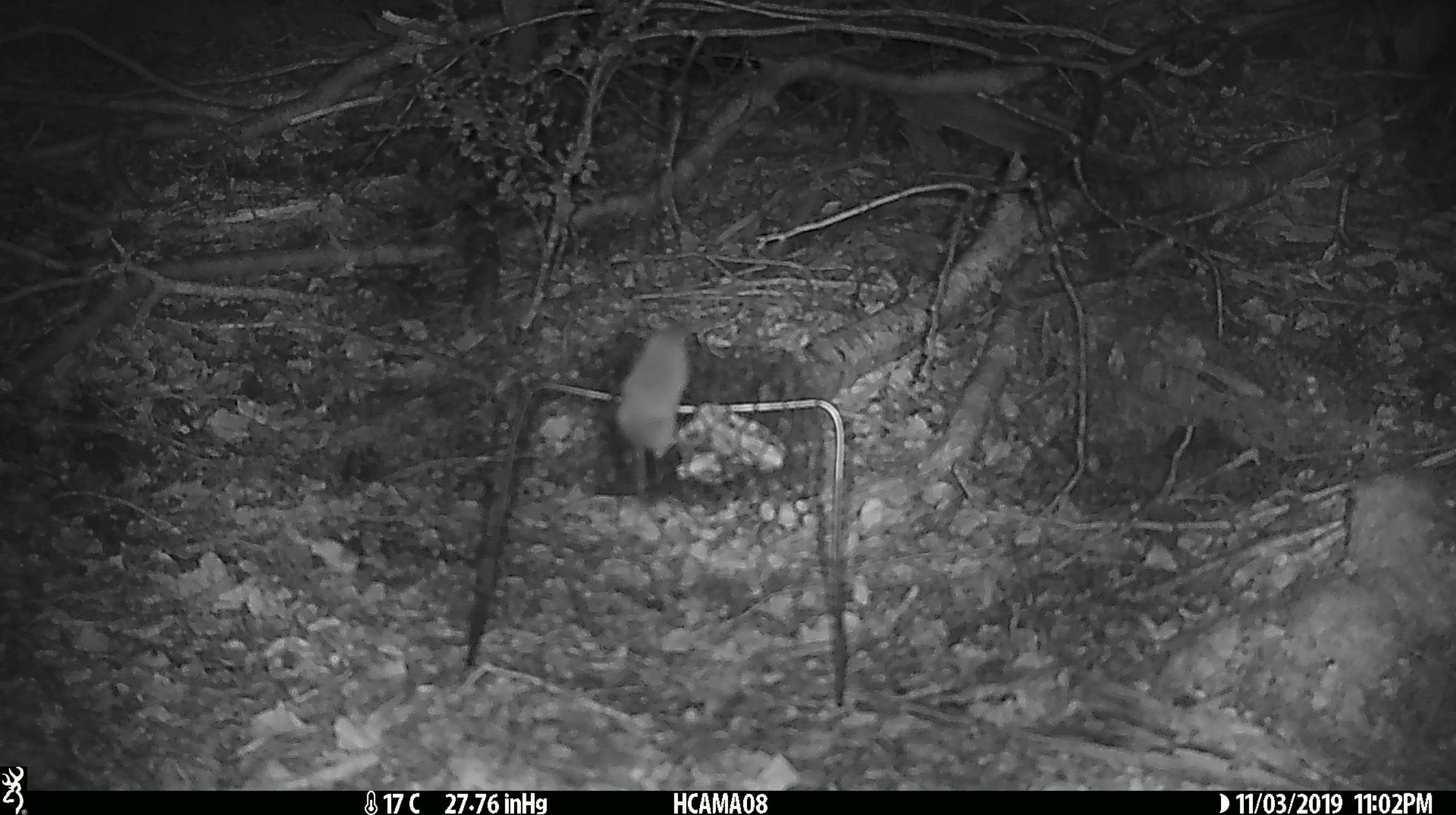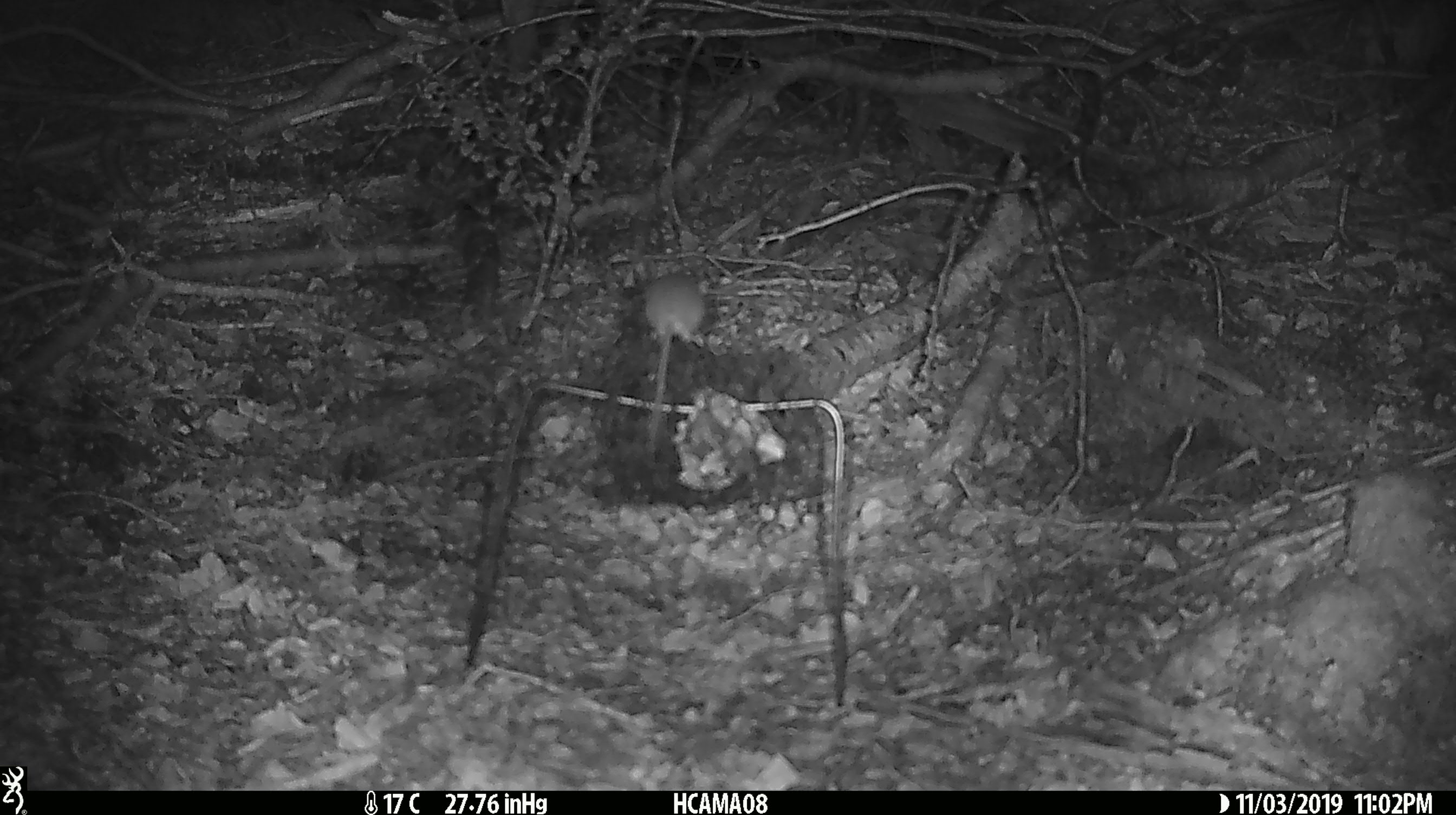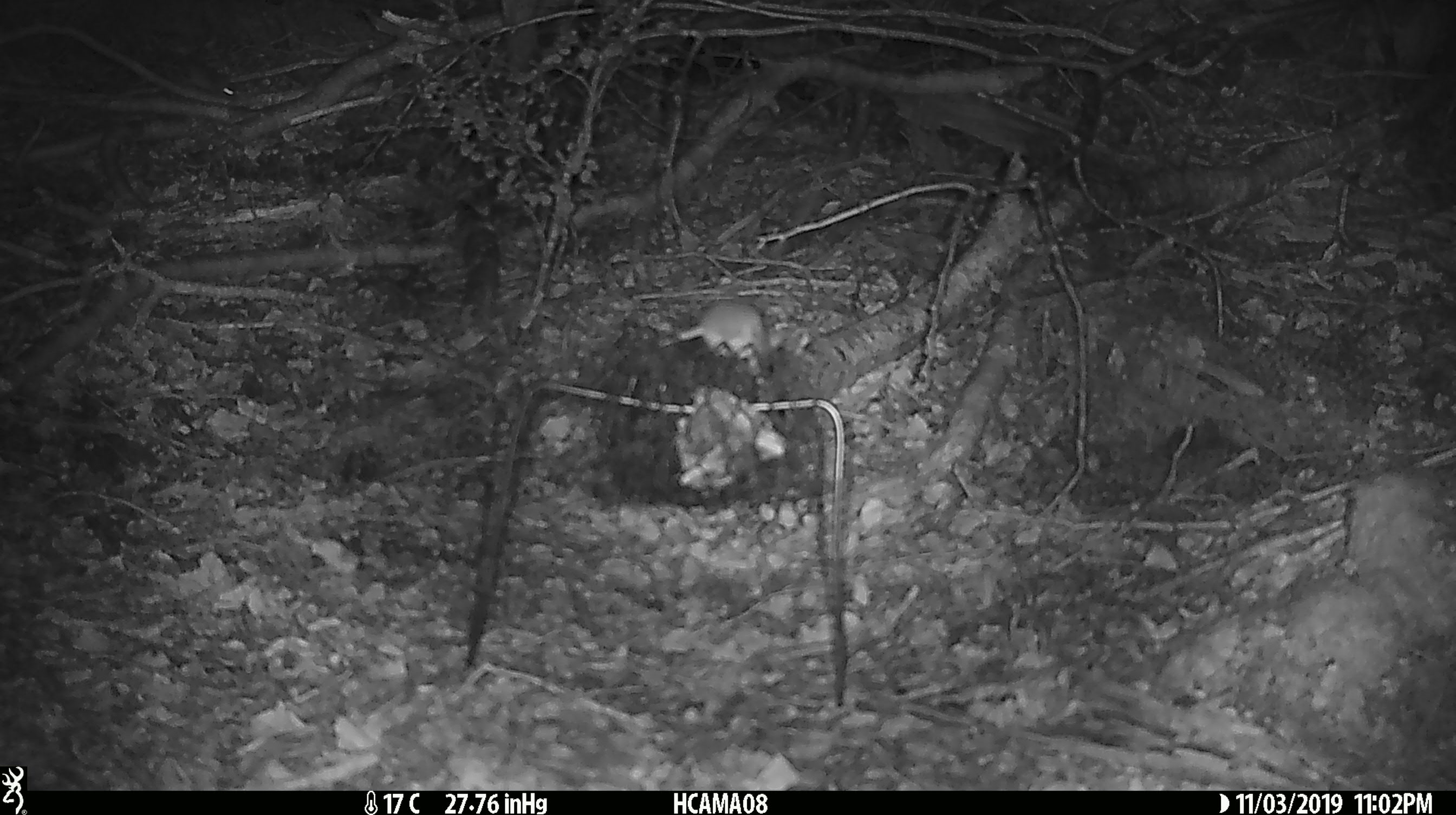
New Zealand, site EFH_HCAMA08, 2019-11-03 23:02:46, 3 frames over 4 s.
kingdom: Animalia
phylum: Chordata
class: Mammalia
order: Rodentia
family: Muridae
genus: Mus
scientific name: Mus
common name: mouse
Mouse (Mus).